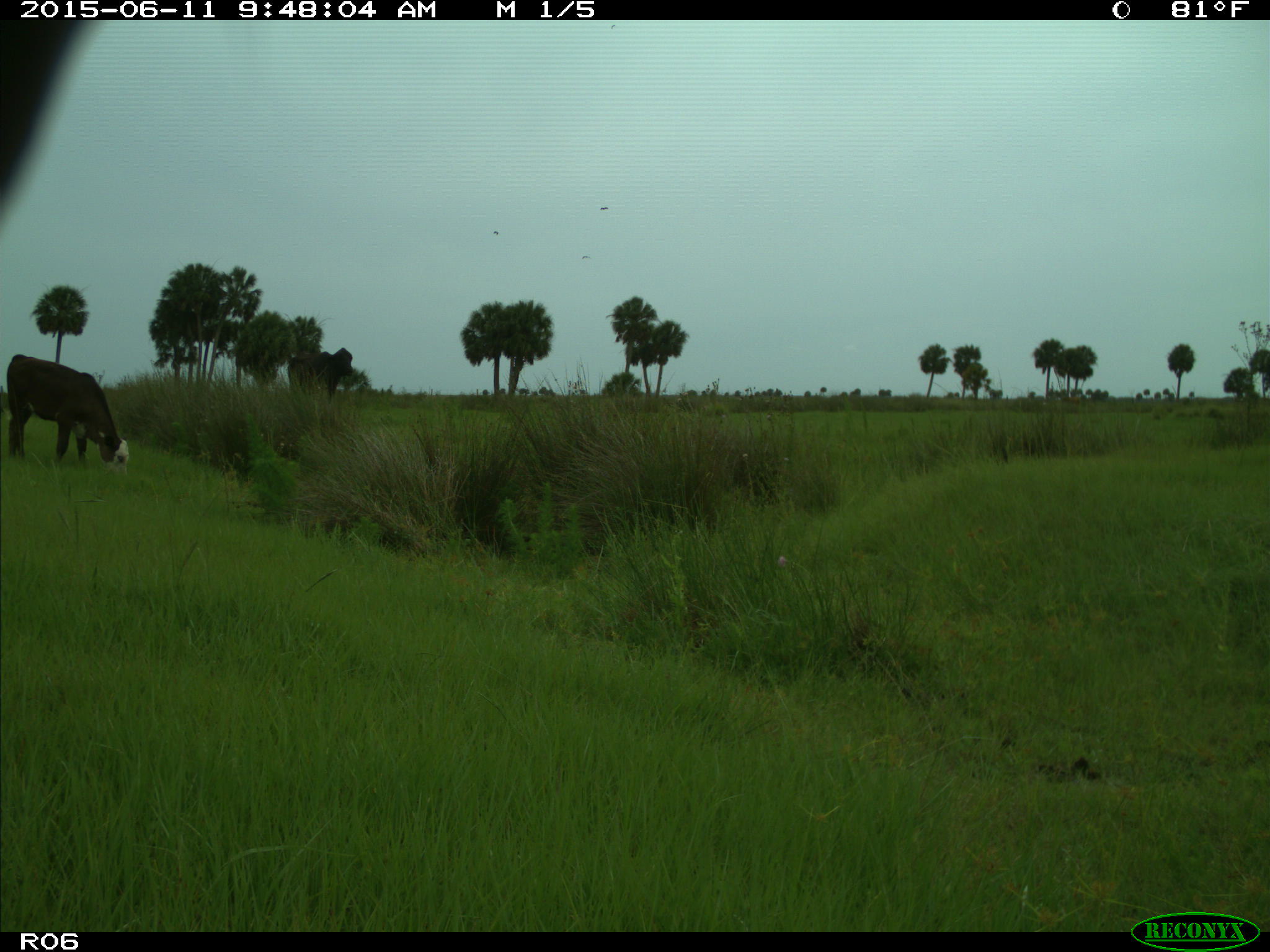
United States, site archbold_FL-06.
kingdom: Animalia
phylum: Chordata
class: Mammalia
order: Artiodactyla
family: Bovidae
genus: Bos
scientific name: Bos taurus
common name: domestic cow